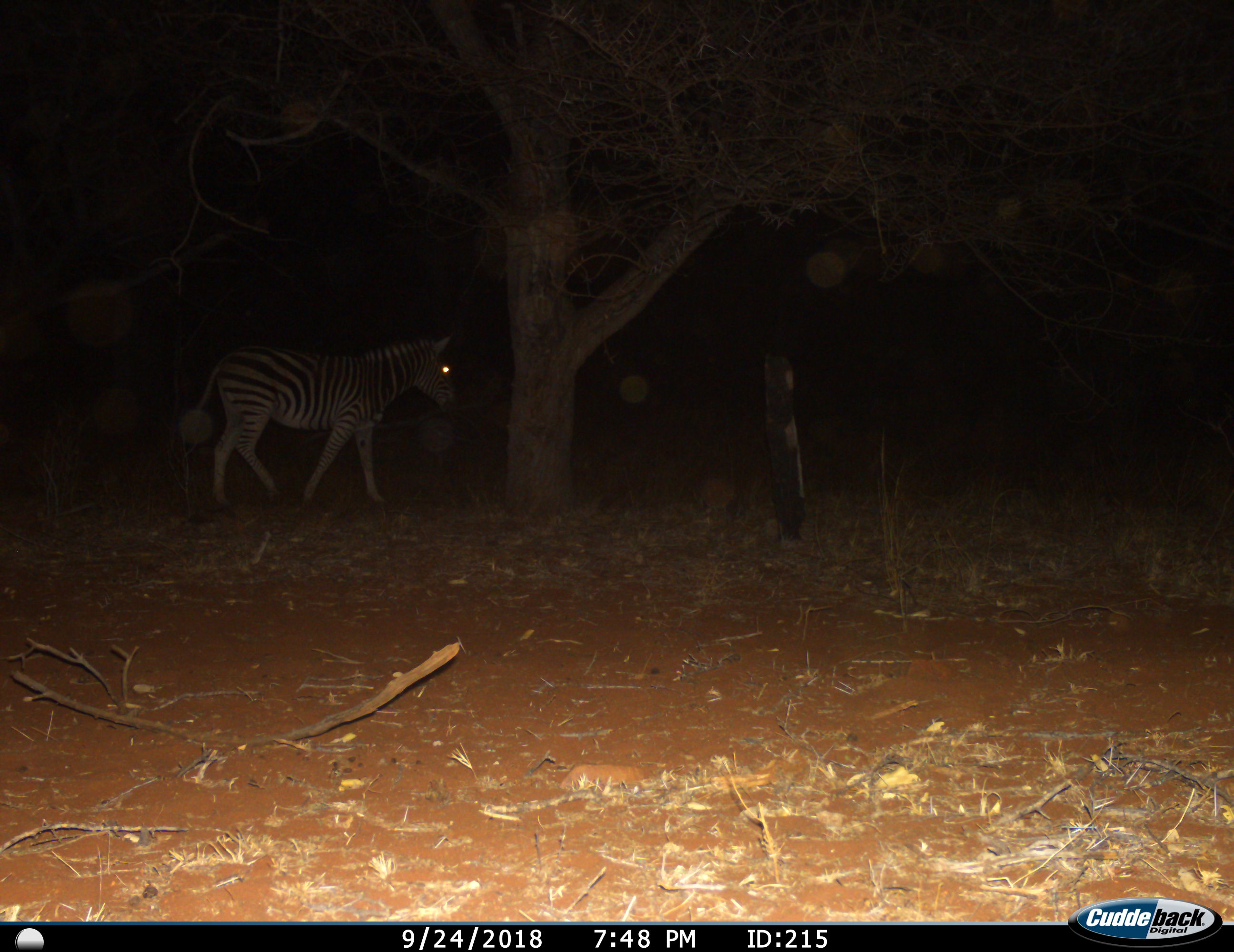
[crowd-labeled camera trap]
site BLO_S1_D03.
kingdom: Animalia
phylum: Chordata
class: Mammalia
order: Perissodactyla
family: Equidae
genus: Equus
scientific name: Equus quagga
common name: plains zebra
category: zebraplains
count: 1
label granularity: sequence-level